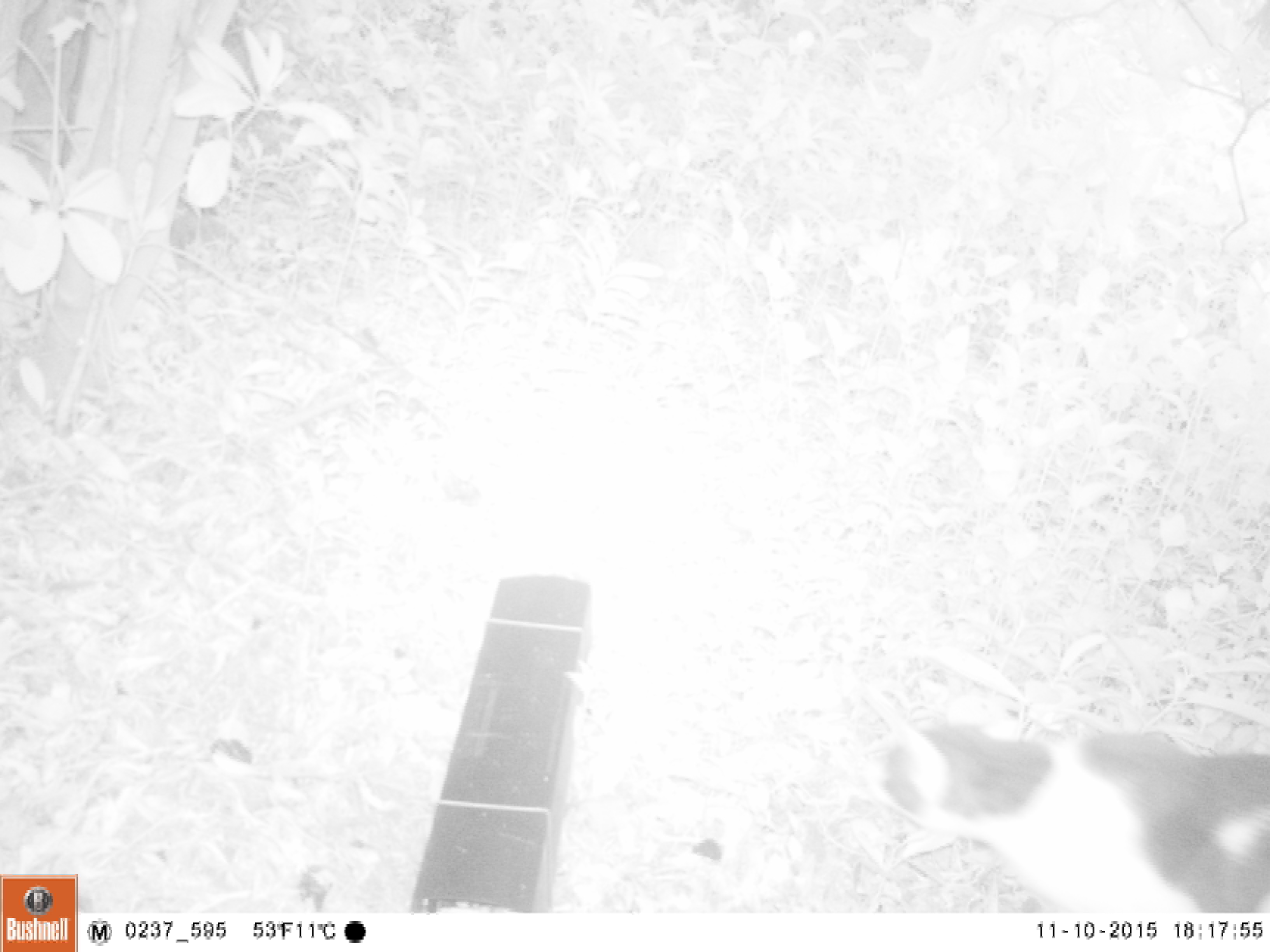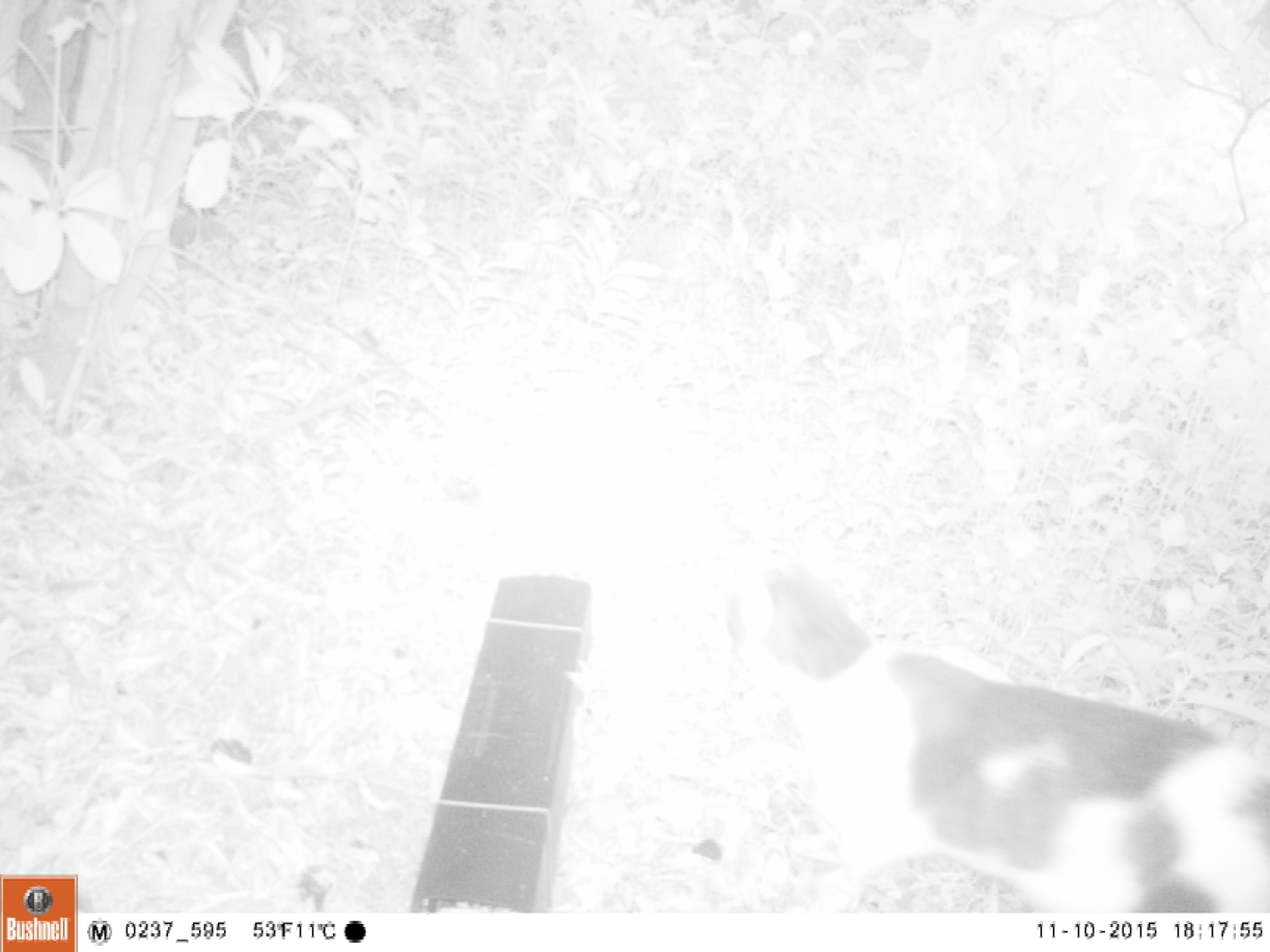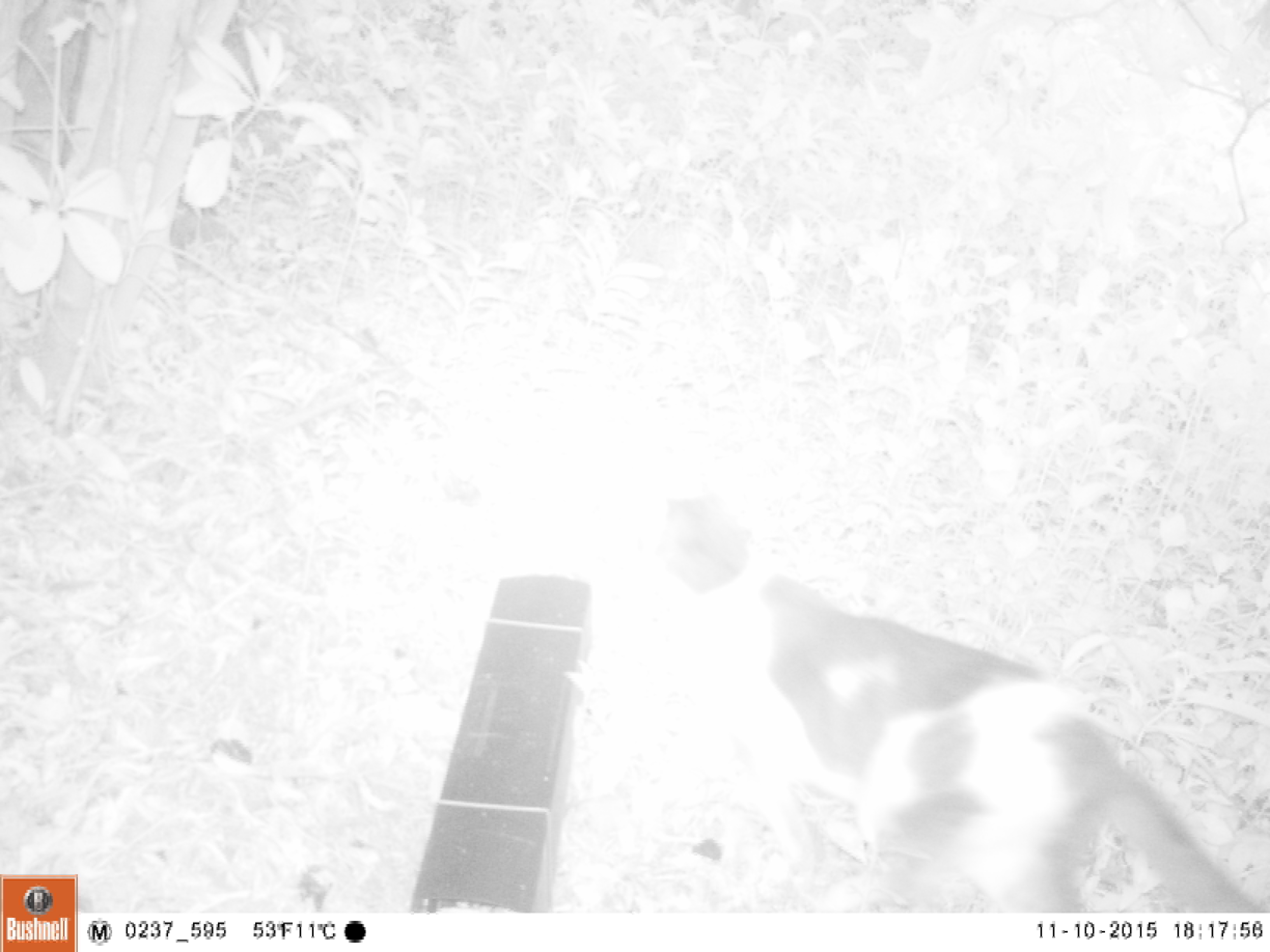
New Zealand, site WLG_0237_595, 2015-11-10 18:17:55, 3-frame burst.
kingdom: Animalia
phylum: Chordata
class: Mammalia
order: Carnivora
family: Felidae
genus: Felis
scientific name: Felis catus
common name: domestic cat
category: cat